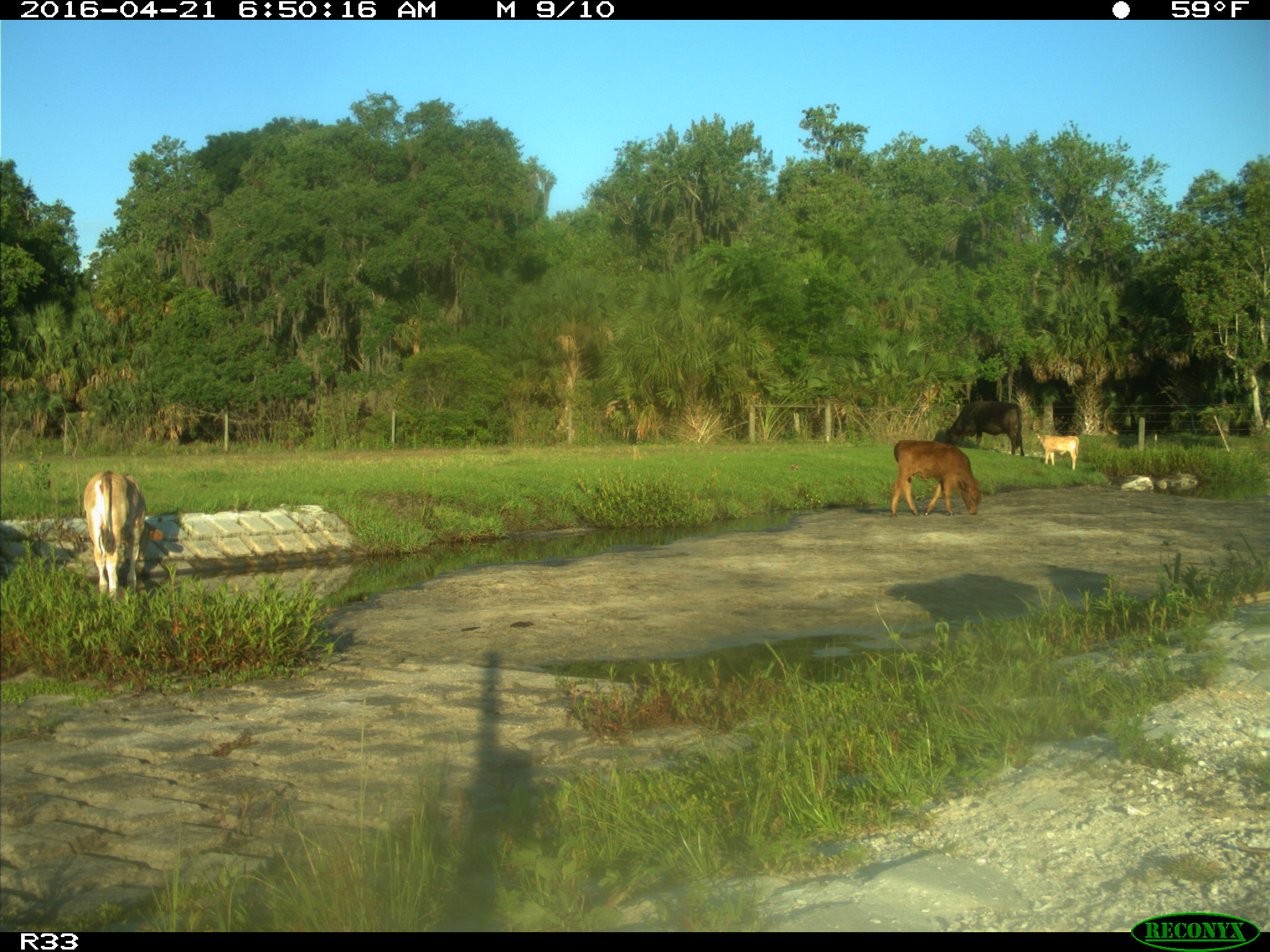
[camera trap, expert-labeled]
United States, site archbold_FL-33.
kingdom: Animalia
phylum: Chordata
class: Mammalia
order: Artiodactyla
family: Bovidae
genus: Bos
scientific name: Bos taurus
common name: domestic cow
Bos taurus (domestic cow).